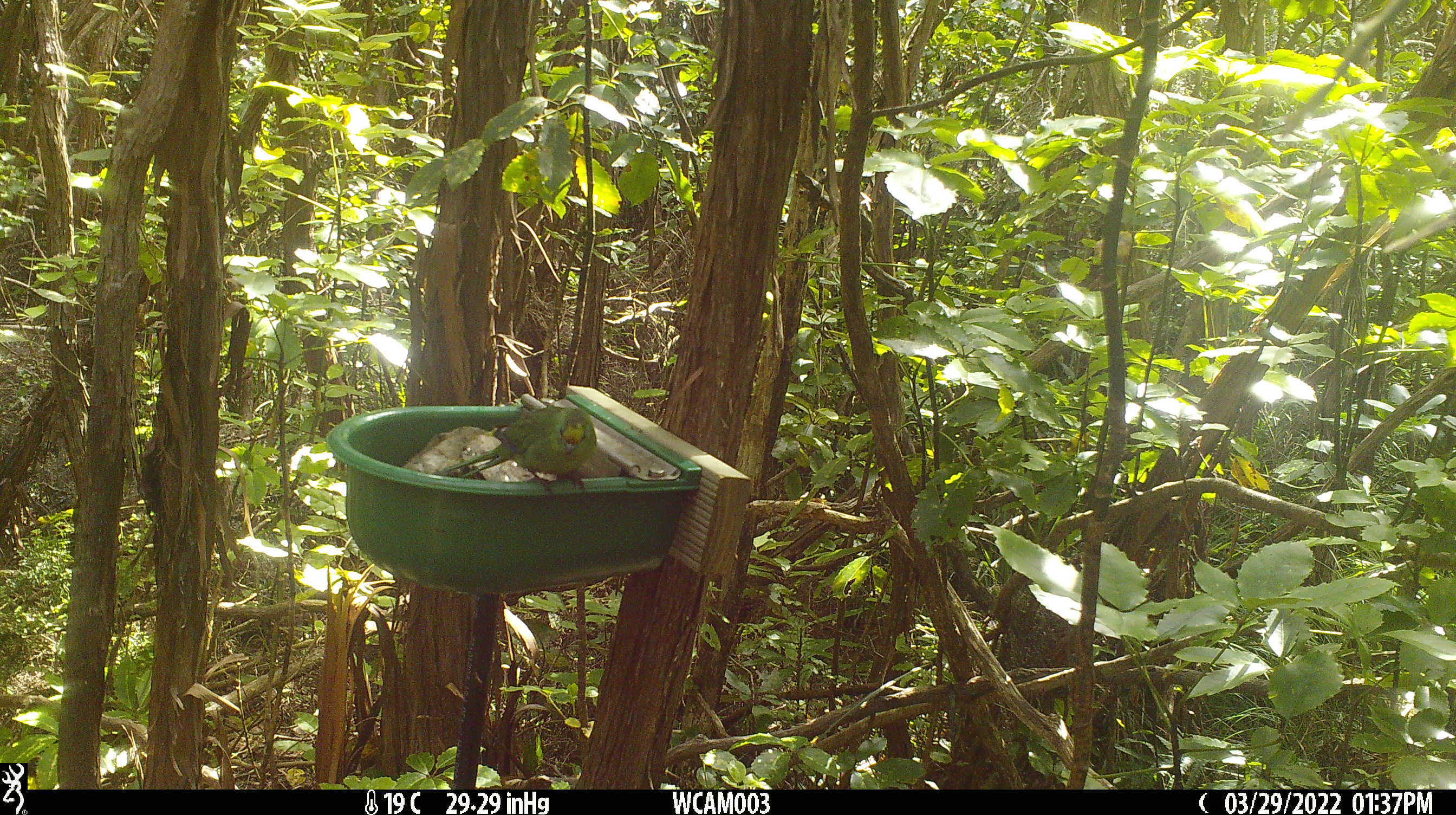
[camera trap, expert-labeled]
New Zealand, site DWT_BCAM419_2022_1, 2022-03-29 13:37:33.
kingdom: Animalia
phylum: Chordata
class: Aves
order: Psittaciformes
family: Psittaculidae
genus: Cyanoramphus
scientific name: Cyanoramphus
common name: parakeet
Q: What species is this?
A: Parakeet (Cyanoramphus).